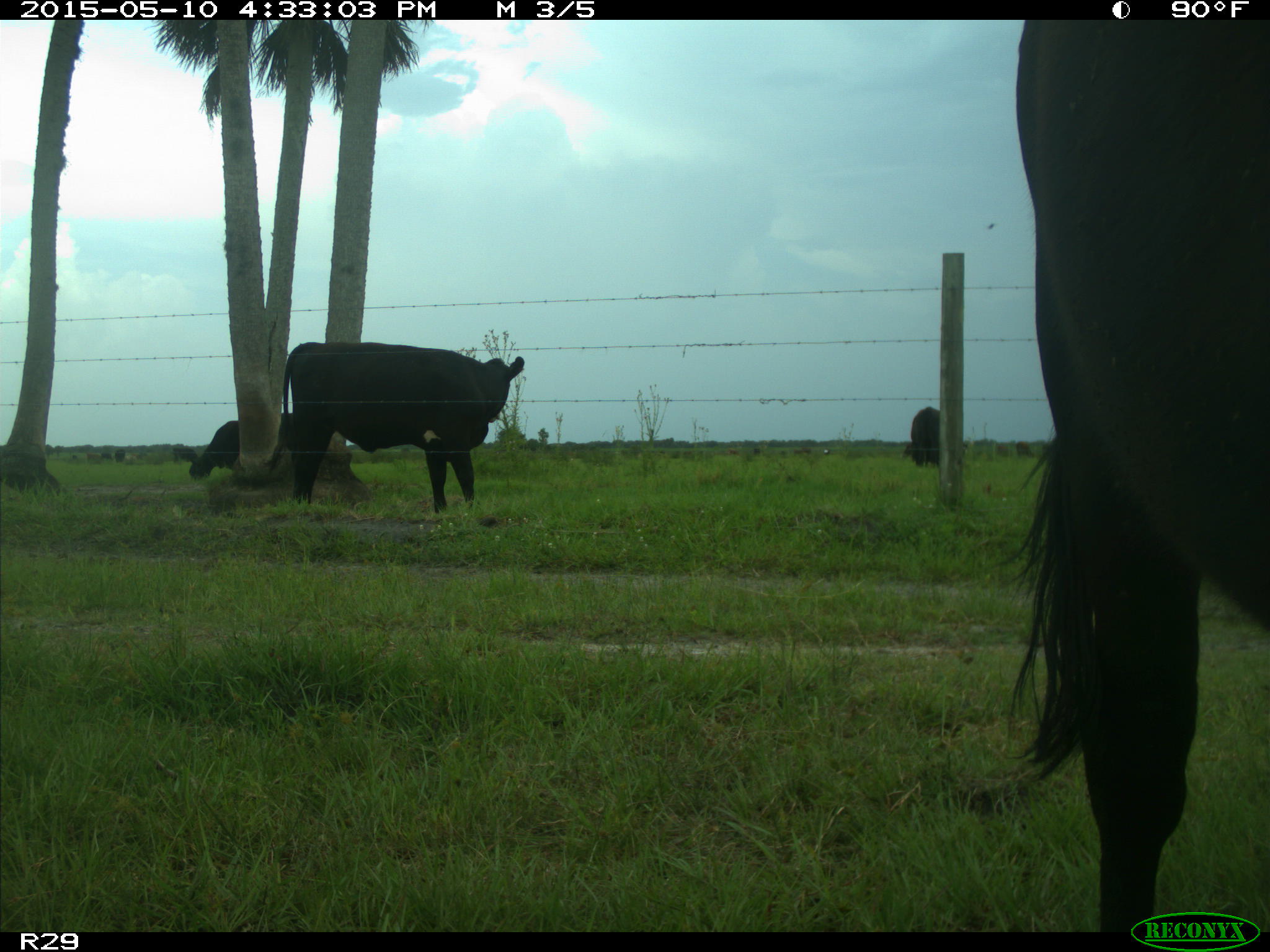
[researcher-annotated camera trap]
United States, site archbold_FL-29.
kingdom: Animalia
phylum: Chordata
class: Mammalia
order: Artiodactyla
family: Bovidae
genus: Bos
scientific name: Bos taurus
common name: domestic cow